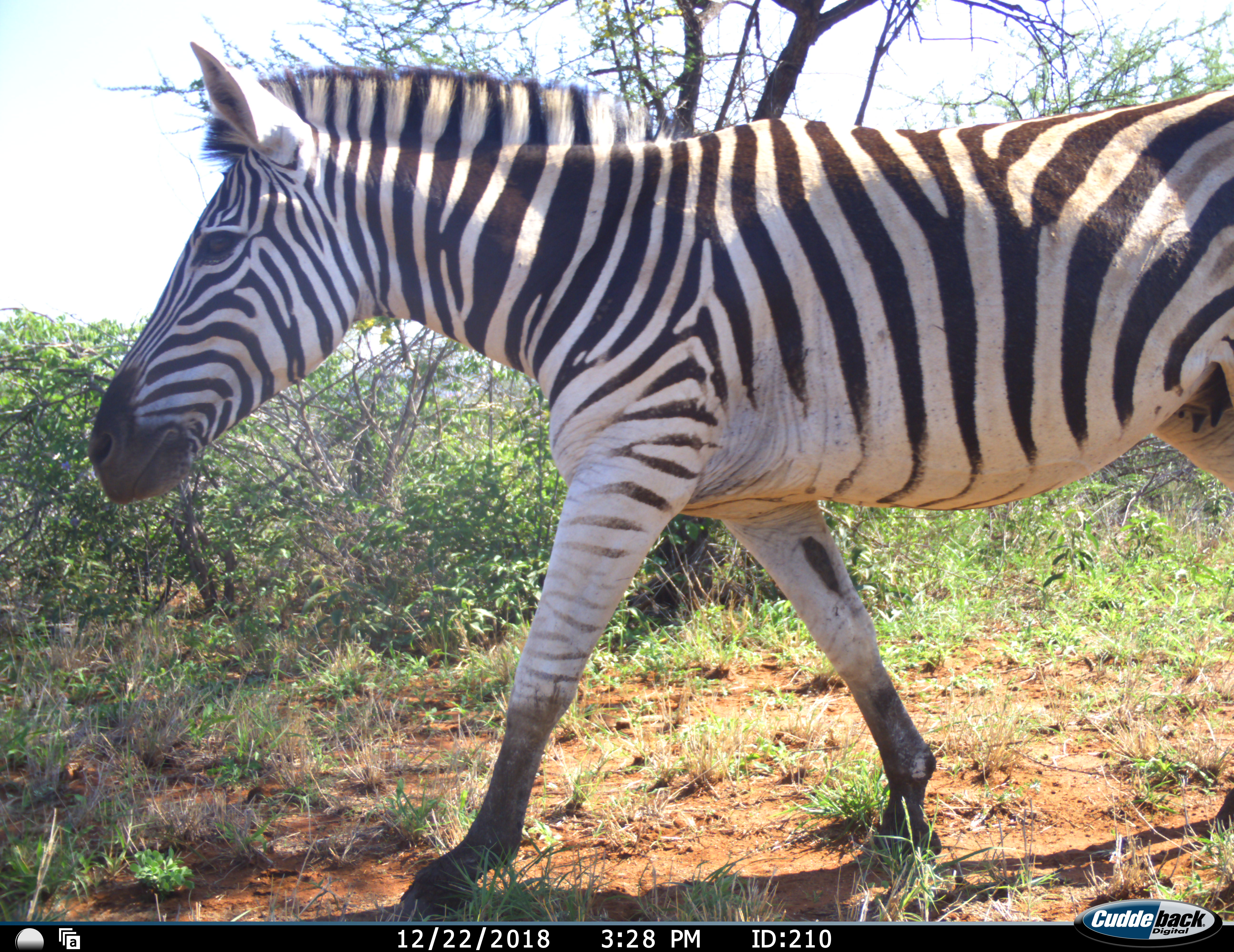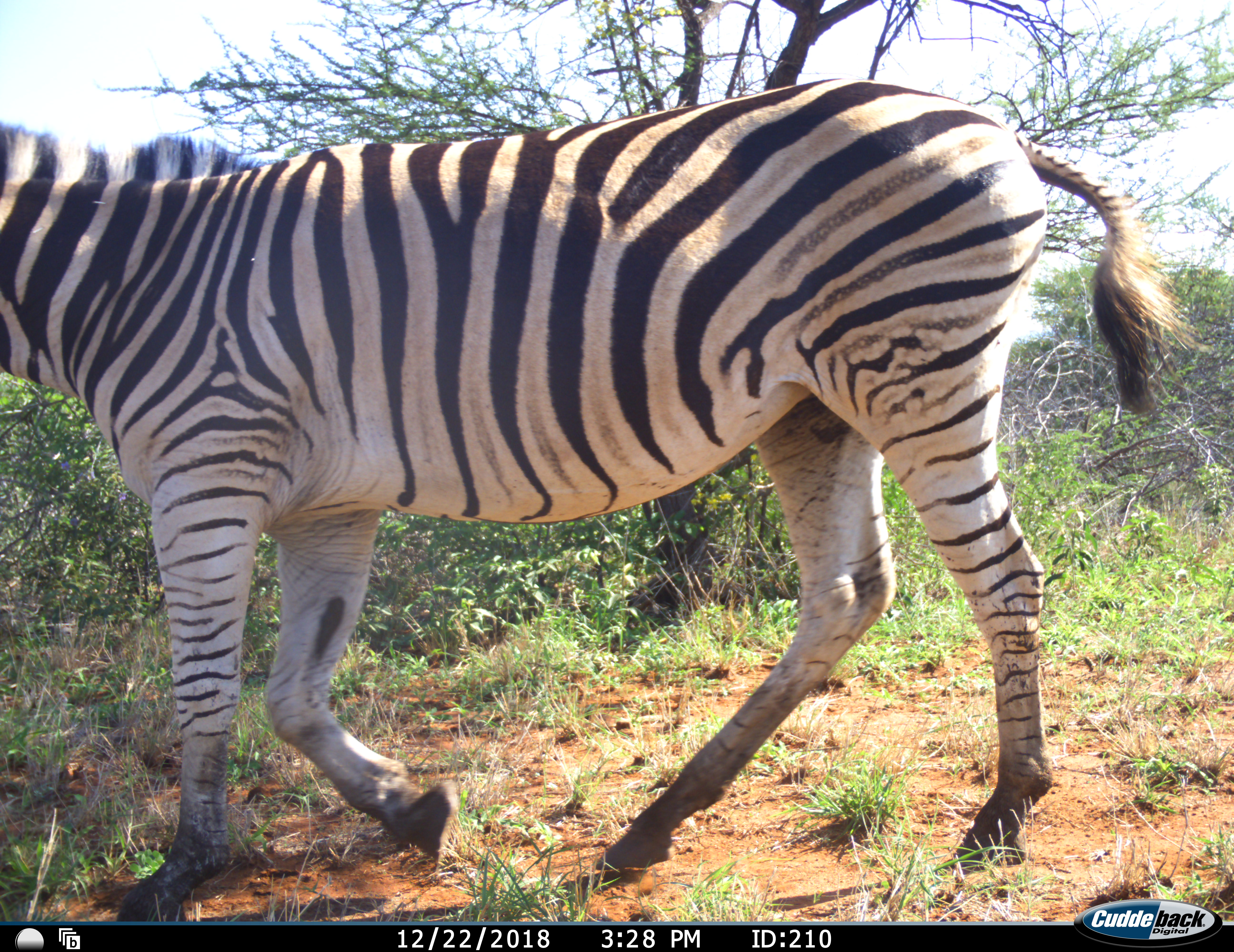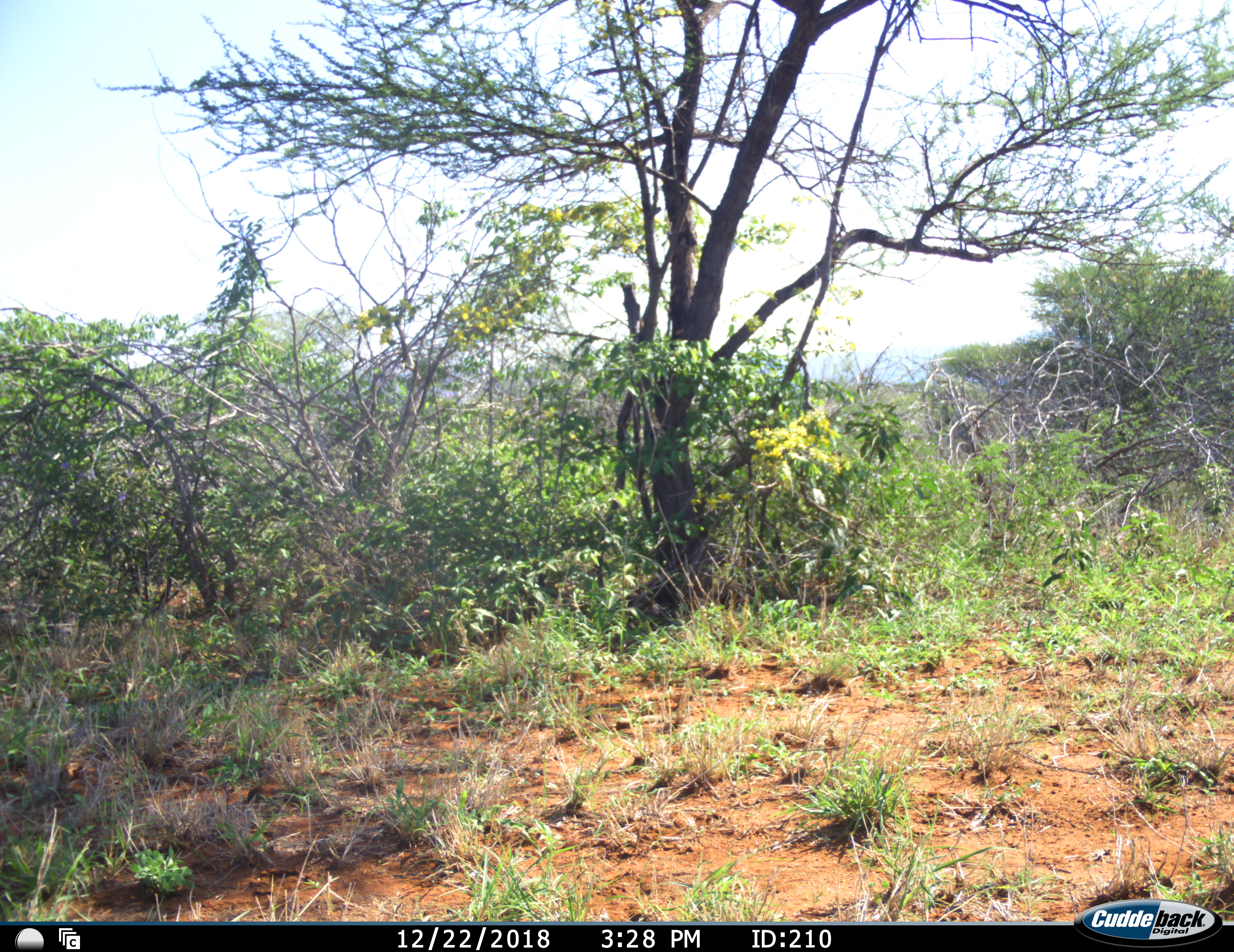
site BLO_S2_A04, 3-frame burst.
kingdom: Animalia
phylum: Chordata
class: Mammalia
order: Perissodactyla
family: Equidae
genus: Equus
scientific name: Equus quagga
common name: plains zebra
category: zebraplains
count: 1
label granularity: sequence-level